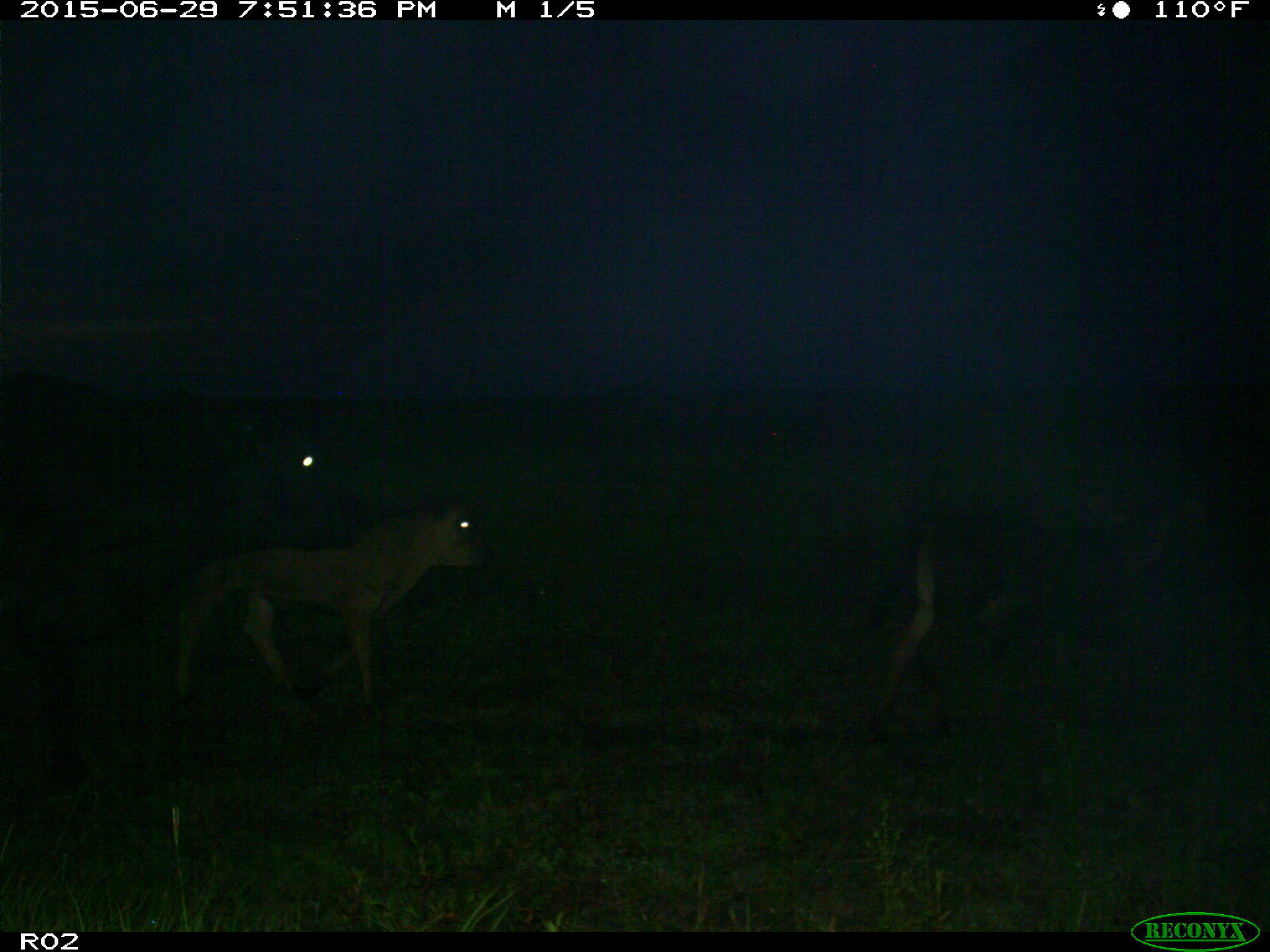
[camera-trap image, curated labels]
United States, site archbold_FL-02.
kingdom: Animalia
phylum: Chordata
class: Mammalia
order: Artiodactyla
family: Bovidae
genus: Bos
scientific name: Bos taurus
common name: domestic cow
Bos taurus (domestic cow).